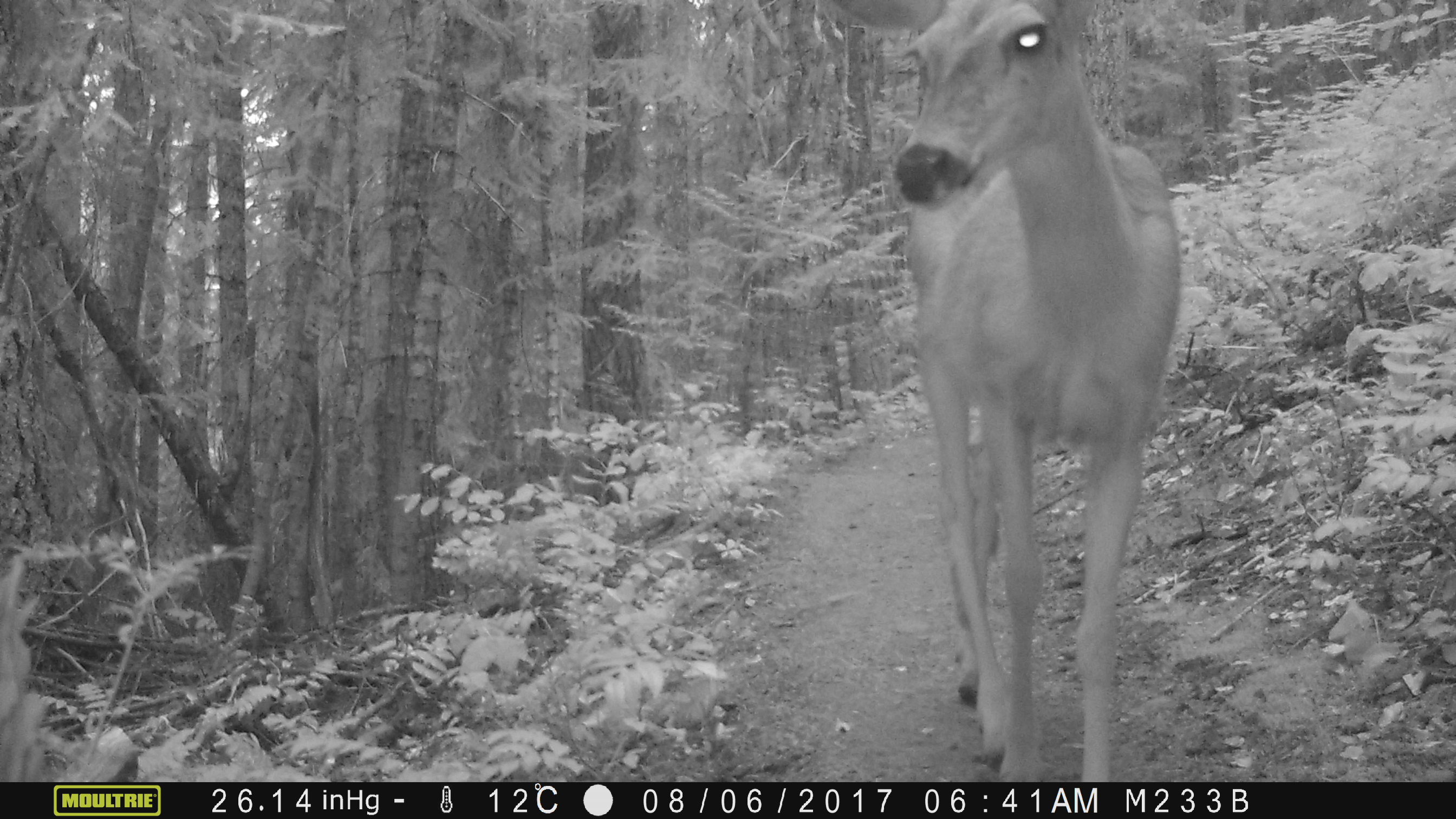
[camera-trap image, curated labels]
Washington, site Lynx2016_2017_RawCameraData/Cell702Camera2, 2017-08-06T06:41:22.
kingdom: Animalia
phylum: Chordata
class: Mammalia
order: Artiodactyla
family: Cervidae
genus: Odocoileus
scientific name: Odocoileus hemionus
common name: mule deer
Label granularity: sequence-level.